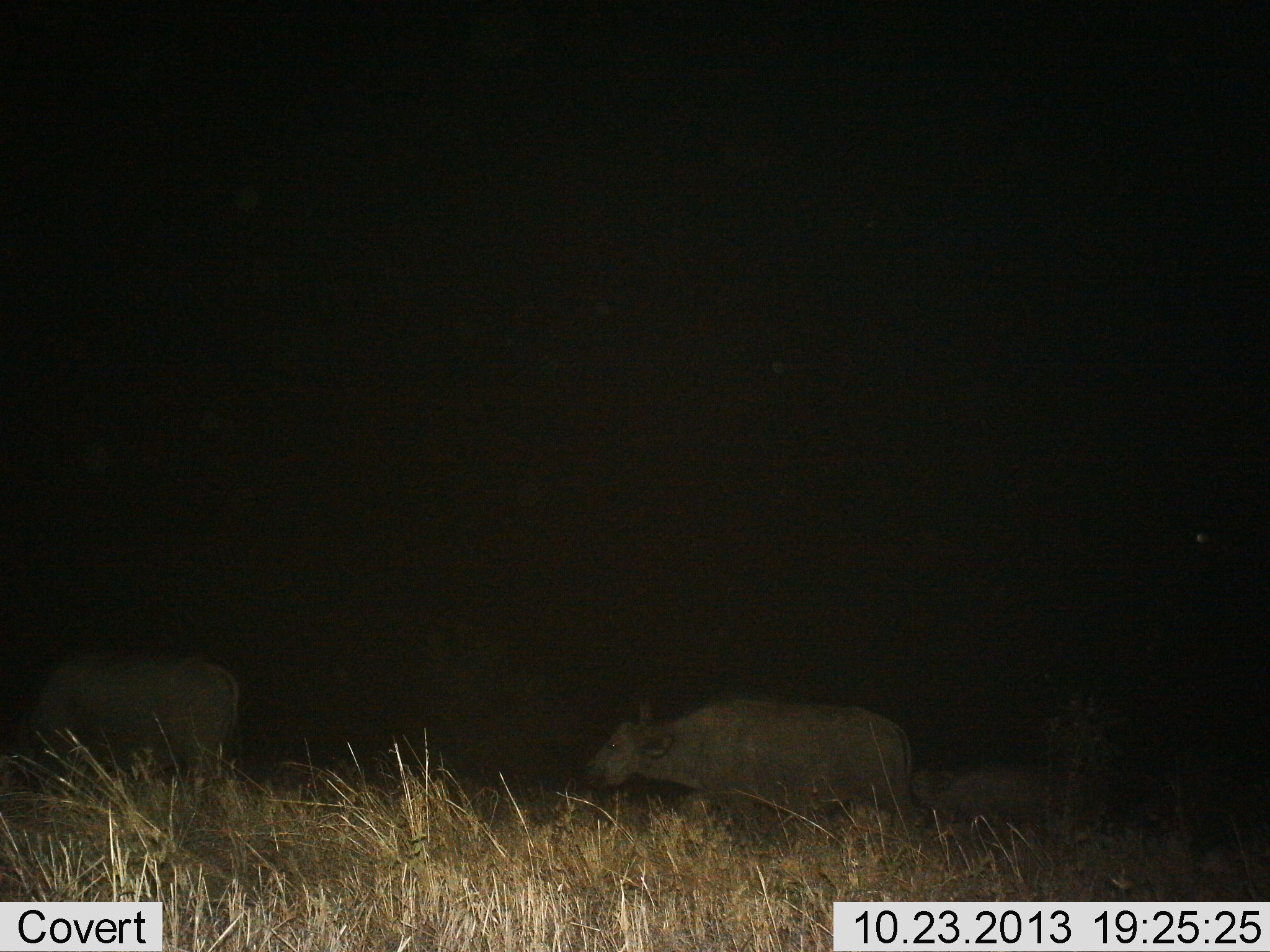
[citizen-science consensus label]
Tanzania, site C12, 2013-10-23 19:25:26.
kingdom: Animalia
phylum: Chordata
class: Mammalia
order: Artiodactyla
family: Bovidae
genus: Syncerus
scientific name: Syncerus caffer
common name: cape buffalo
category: buffalo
Buffalo (cape buffalo) (Syncerus caffer), count 3. Behavior (volunteer vote fractions): standing 21%, resting 7%, moving 93%, interacting 0%. Young present (vote fraction): 29%. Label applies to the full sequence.